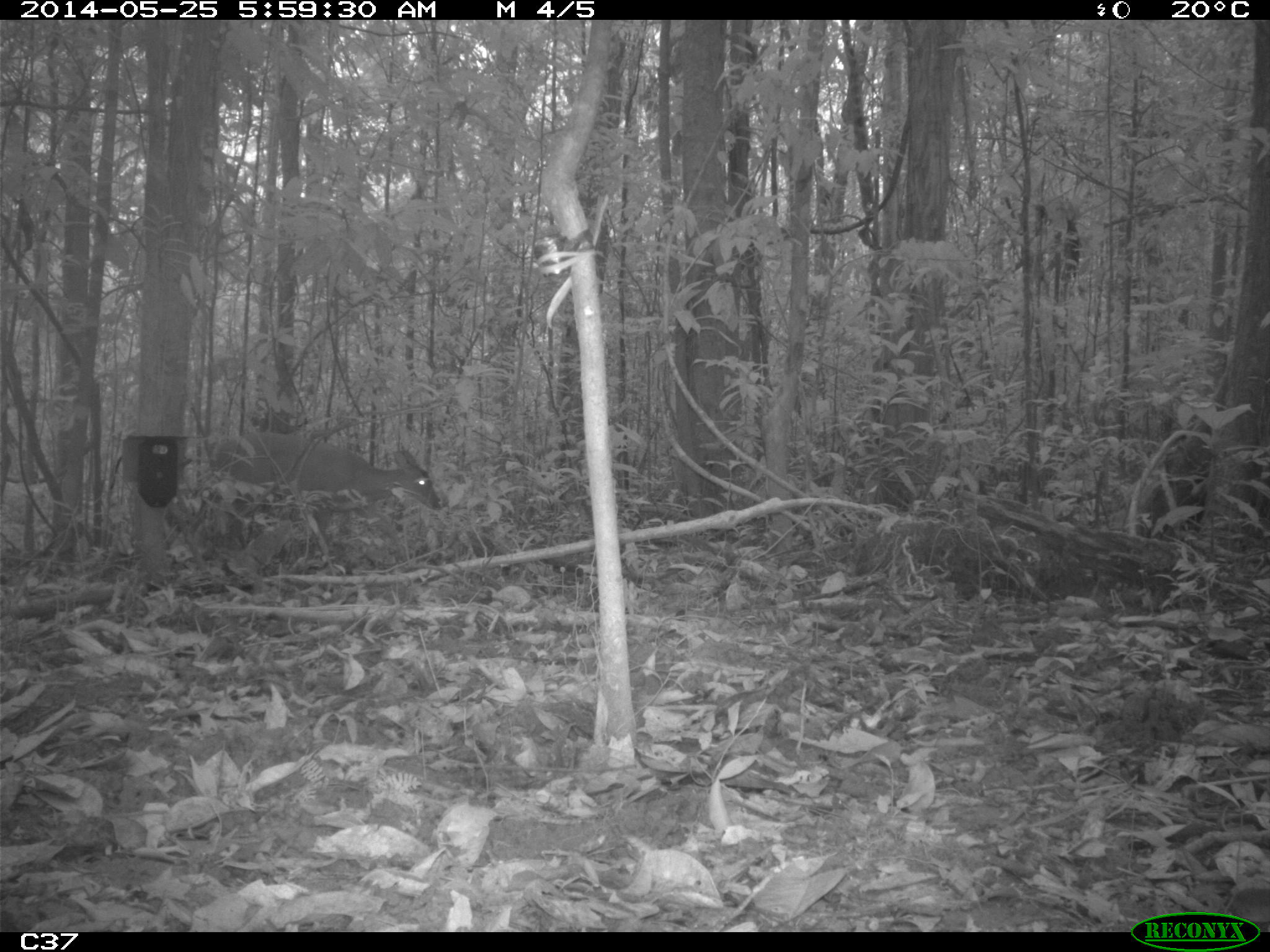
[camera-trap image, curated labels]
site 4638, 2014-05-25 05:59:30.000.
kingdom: Animalia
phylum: Chordata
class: Mammalia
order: Artiodactyla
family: Cervidae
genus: Mazama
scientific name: Mazama americana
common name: red brocket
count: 1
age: adult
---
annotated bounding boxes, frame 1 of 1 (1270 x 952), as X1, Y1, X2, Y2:
mazama americana: 208, 431, 441, 531